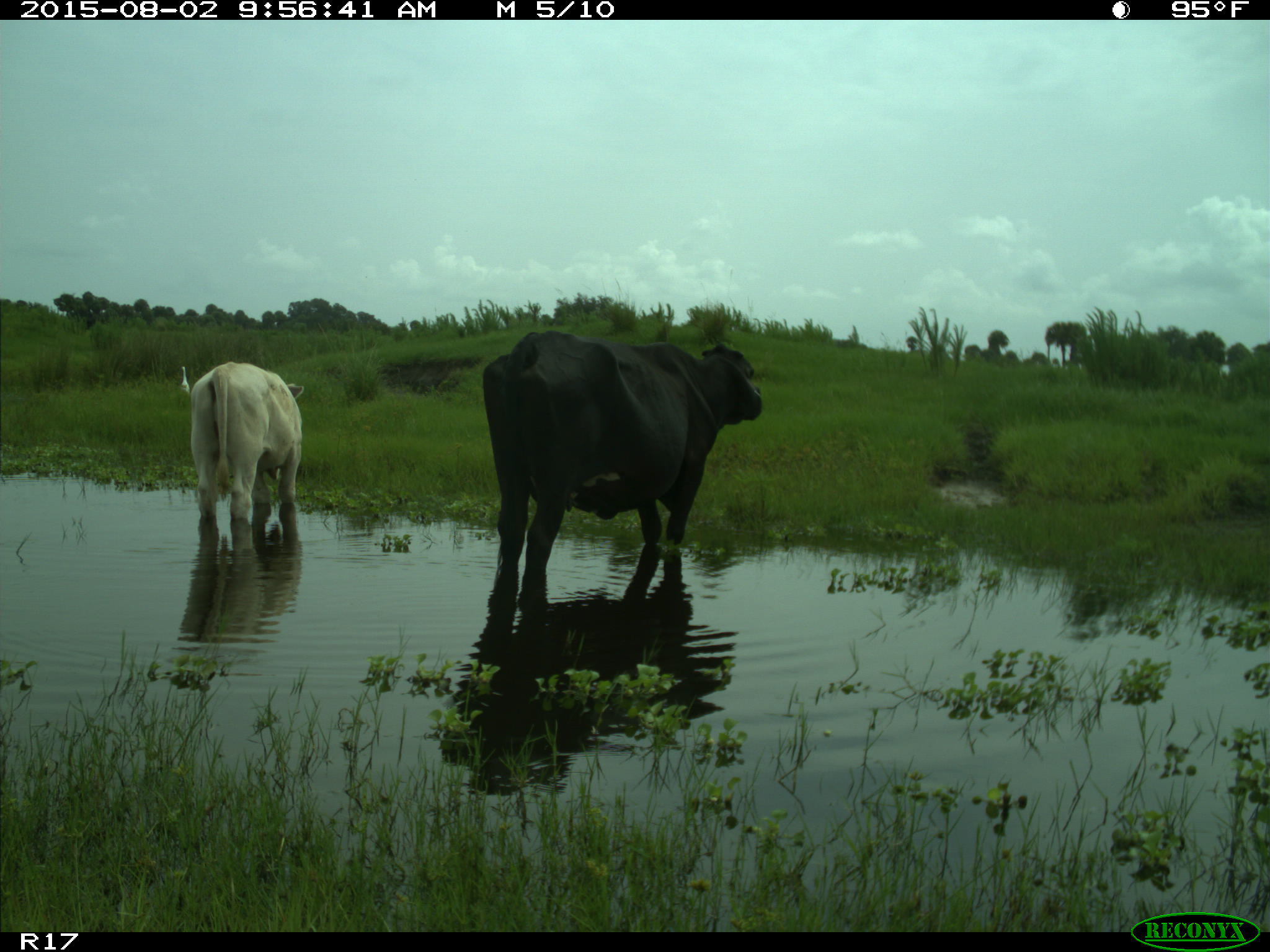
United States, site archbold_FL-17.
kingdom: Animalia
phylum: Chordata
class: Mammalia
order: Artiodactyla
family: Bovidae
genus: Bos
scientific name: Bos taurus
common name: domestic cow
Bos taurus (domestic cow).